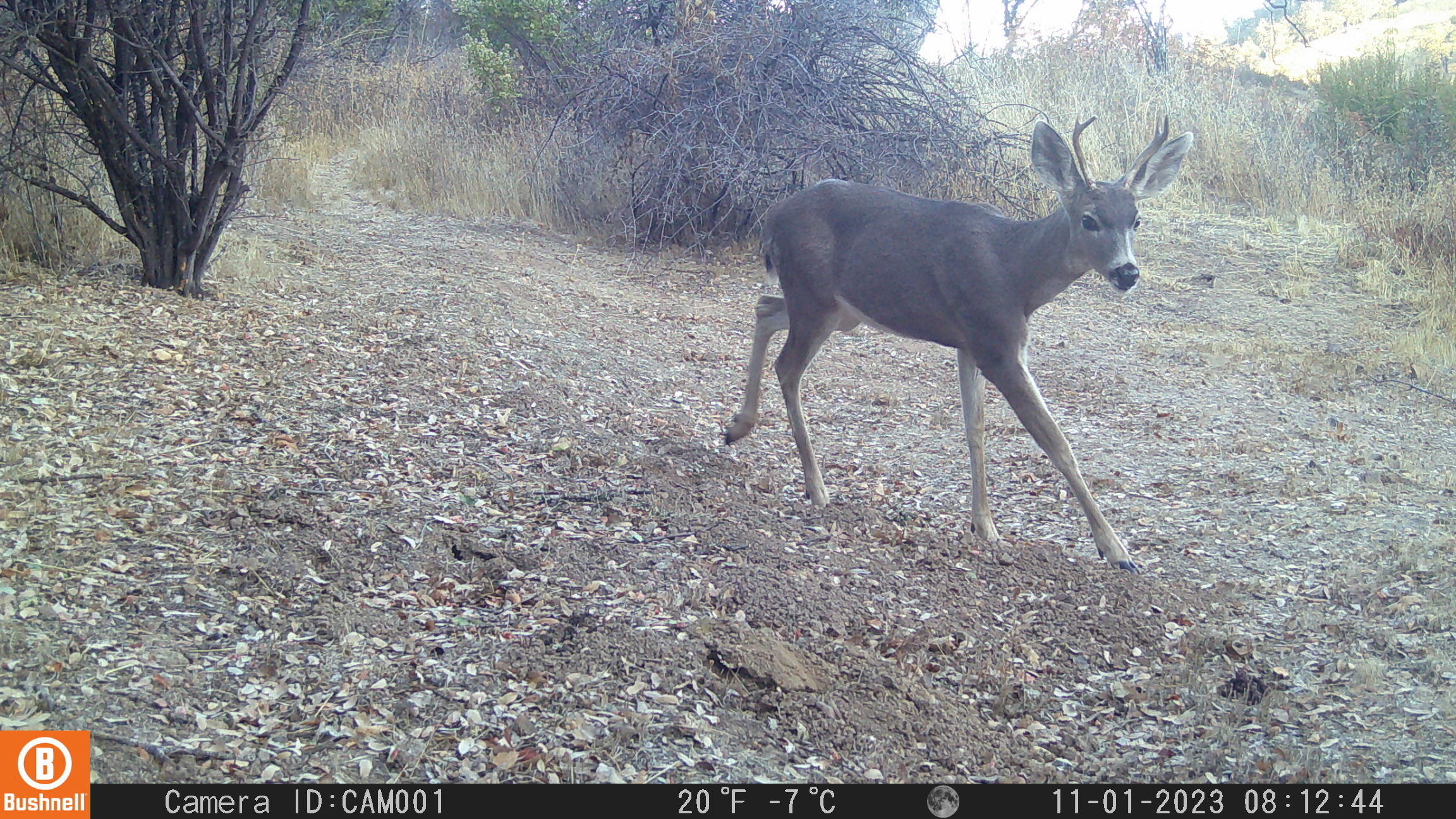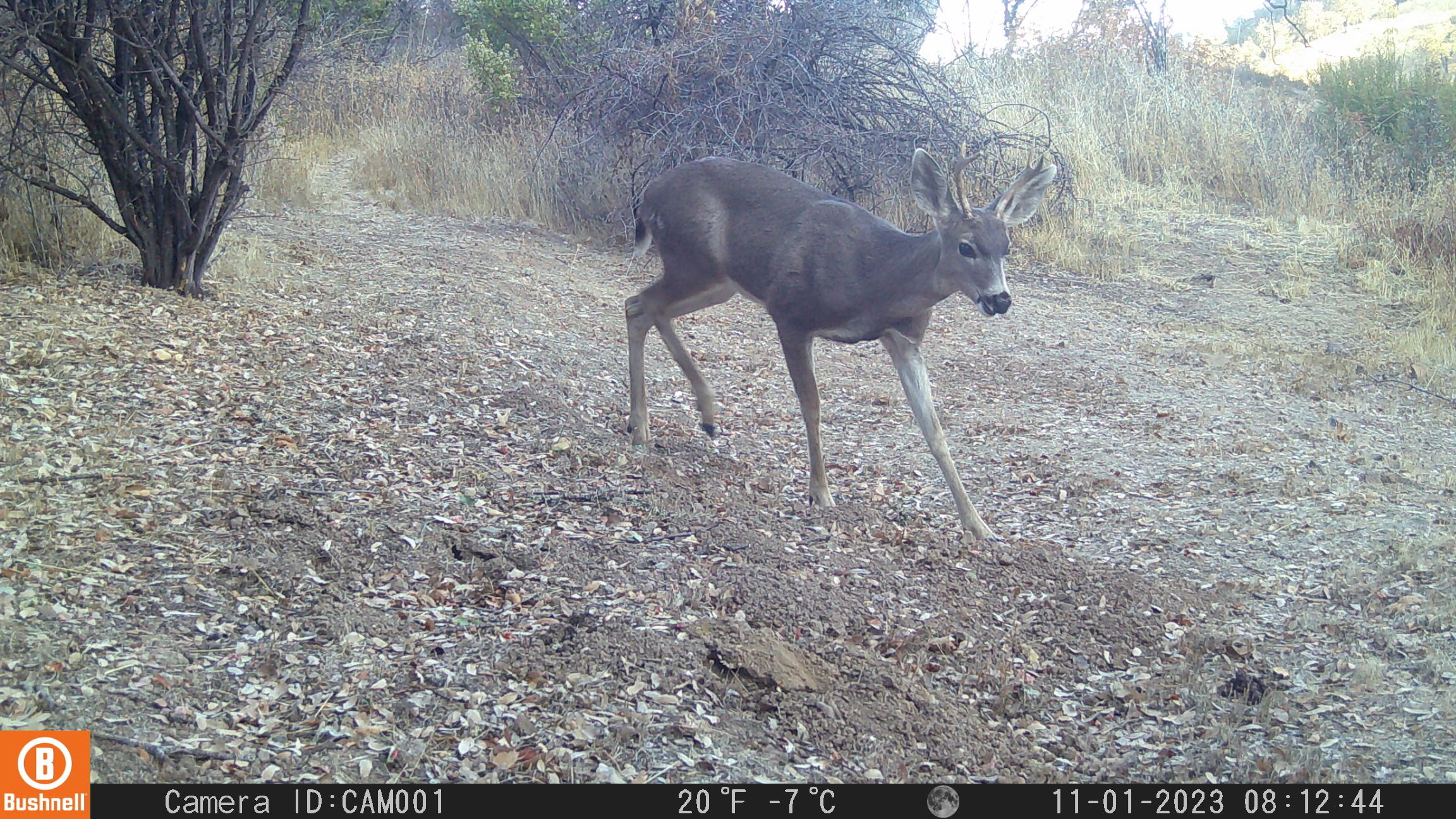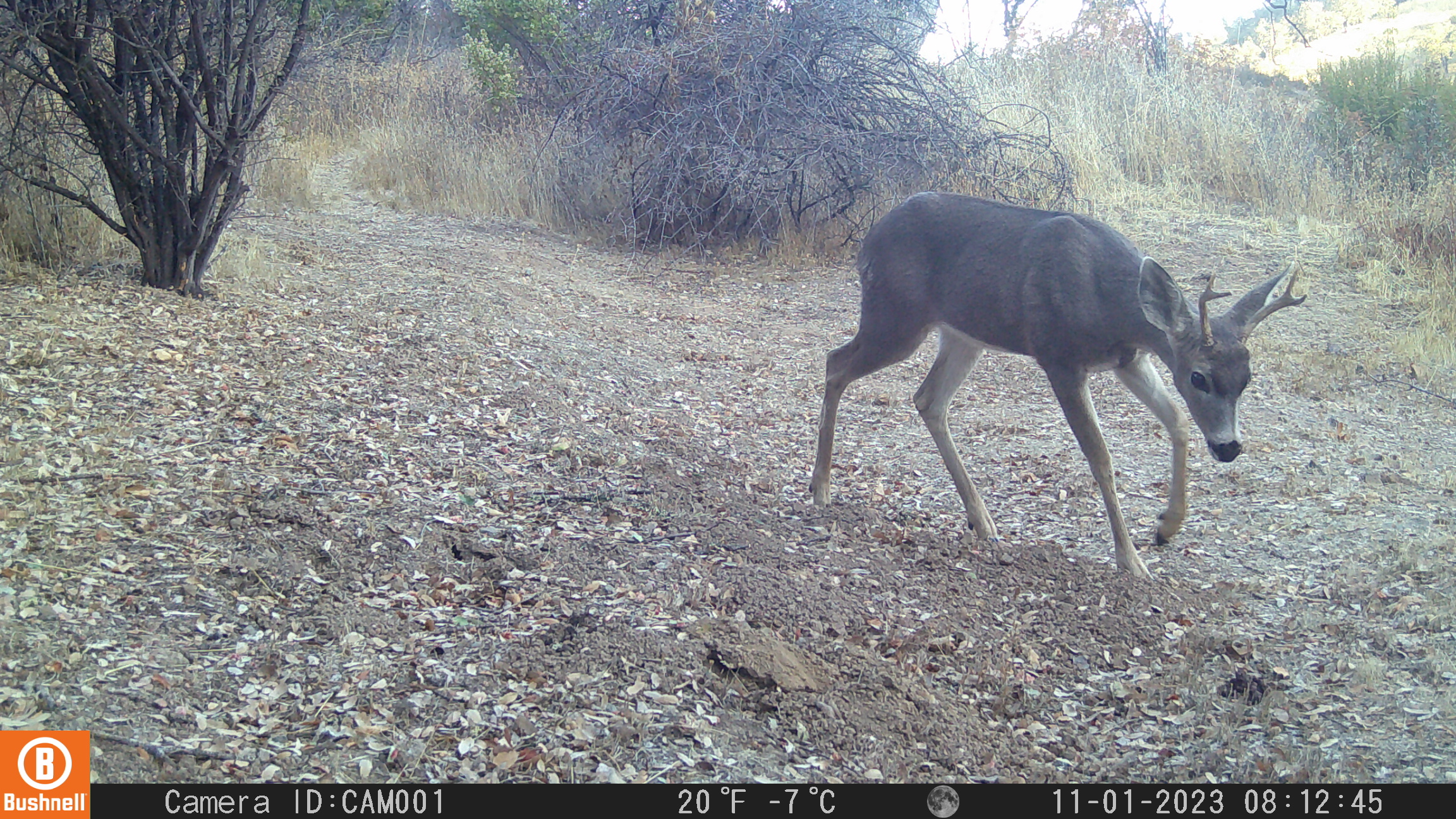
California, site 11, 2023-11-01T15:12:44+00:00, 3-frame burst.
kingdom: Animalia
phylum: Chordata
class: Mammalia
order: Artiodactyla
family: Cervidae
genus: Odocoileus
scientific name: Odocoileus hemionus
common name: mule deer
Mule deer (Odocoileus hemionus).